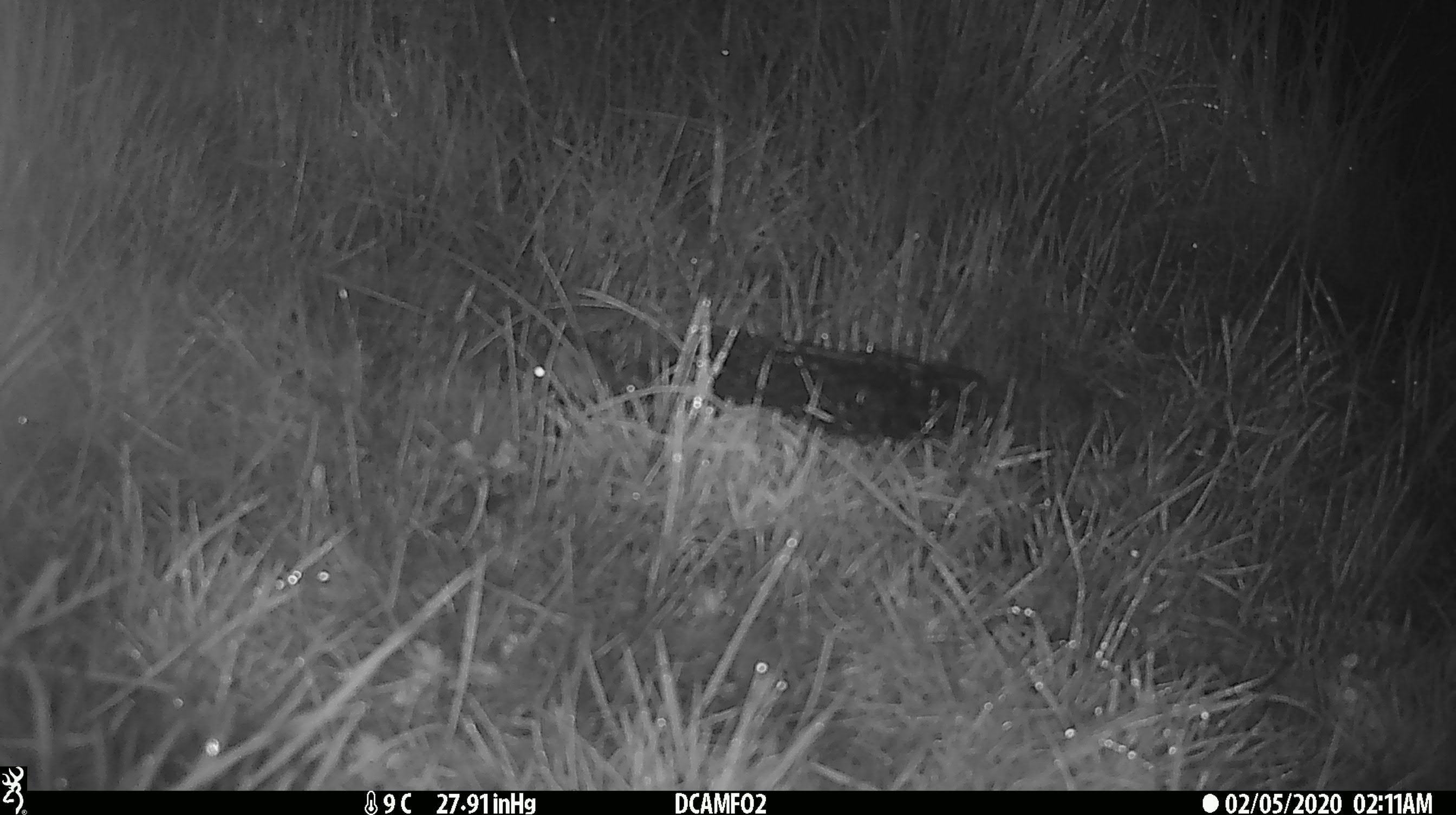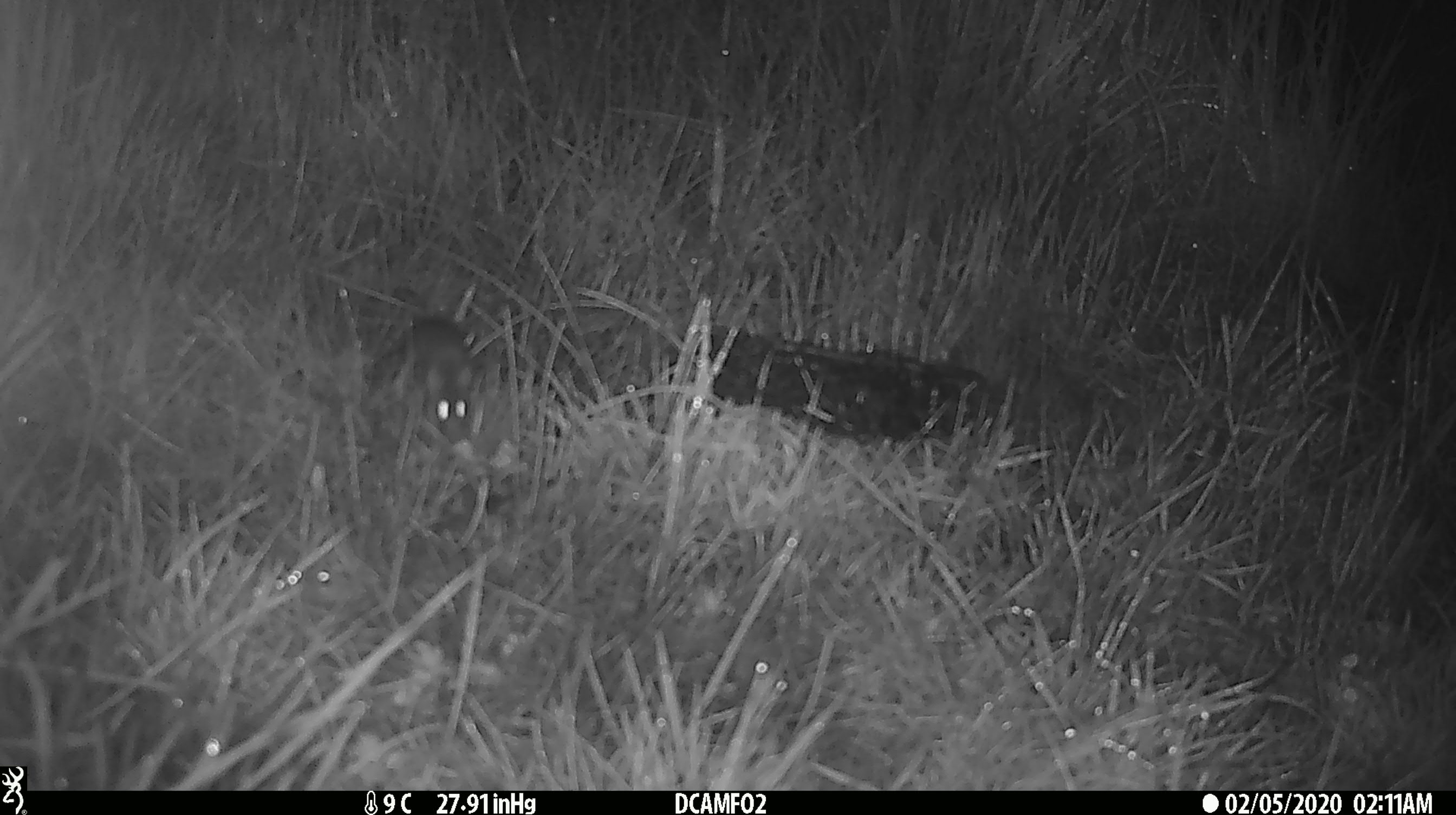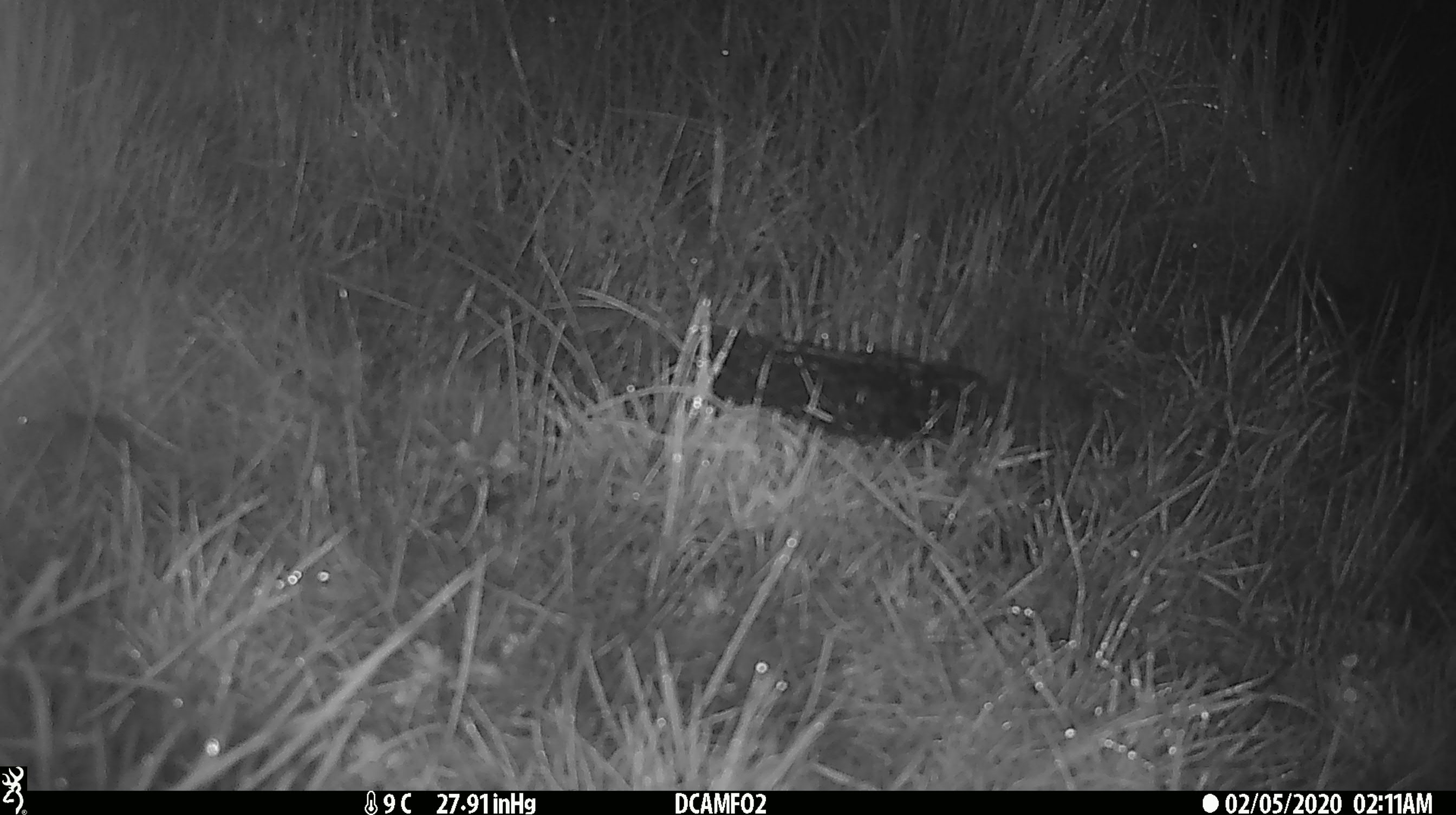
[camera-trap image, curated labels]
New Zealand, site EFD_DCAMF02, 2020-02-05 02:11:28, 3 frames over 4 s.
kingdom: Animalia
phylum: Chordata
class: Mammalia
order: Rodentia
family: Muridae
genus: Mus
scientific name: Mus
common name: mouse